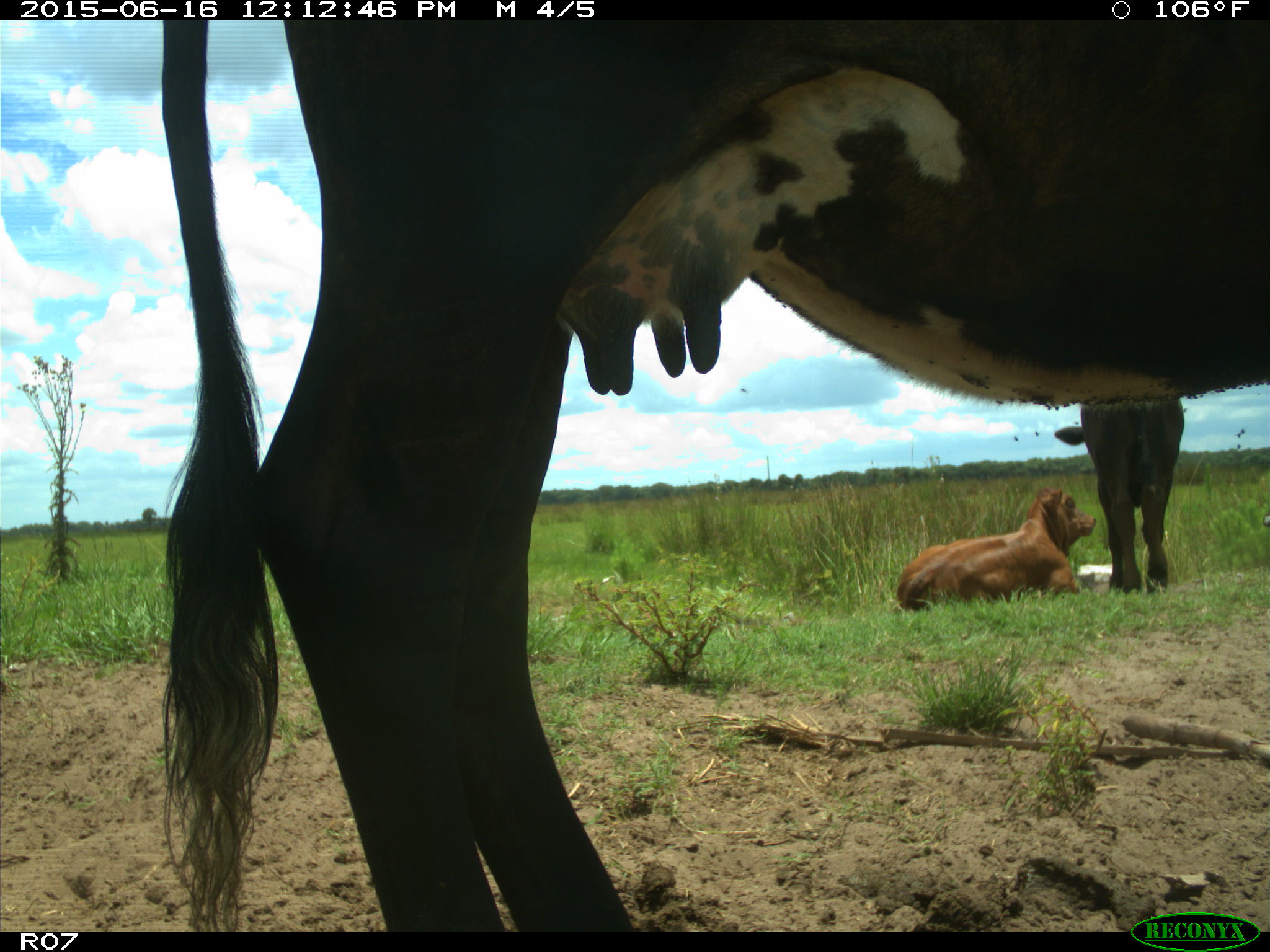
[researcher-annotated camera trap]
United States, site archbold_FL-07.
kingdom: Animalia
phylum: Chordata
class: Mammalia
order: Artiodactyla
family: Bovidae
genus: Bos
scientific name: Bos taurus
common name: domestic cow